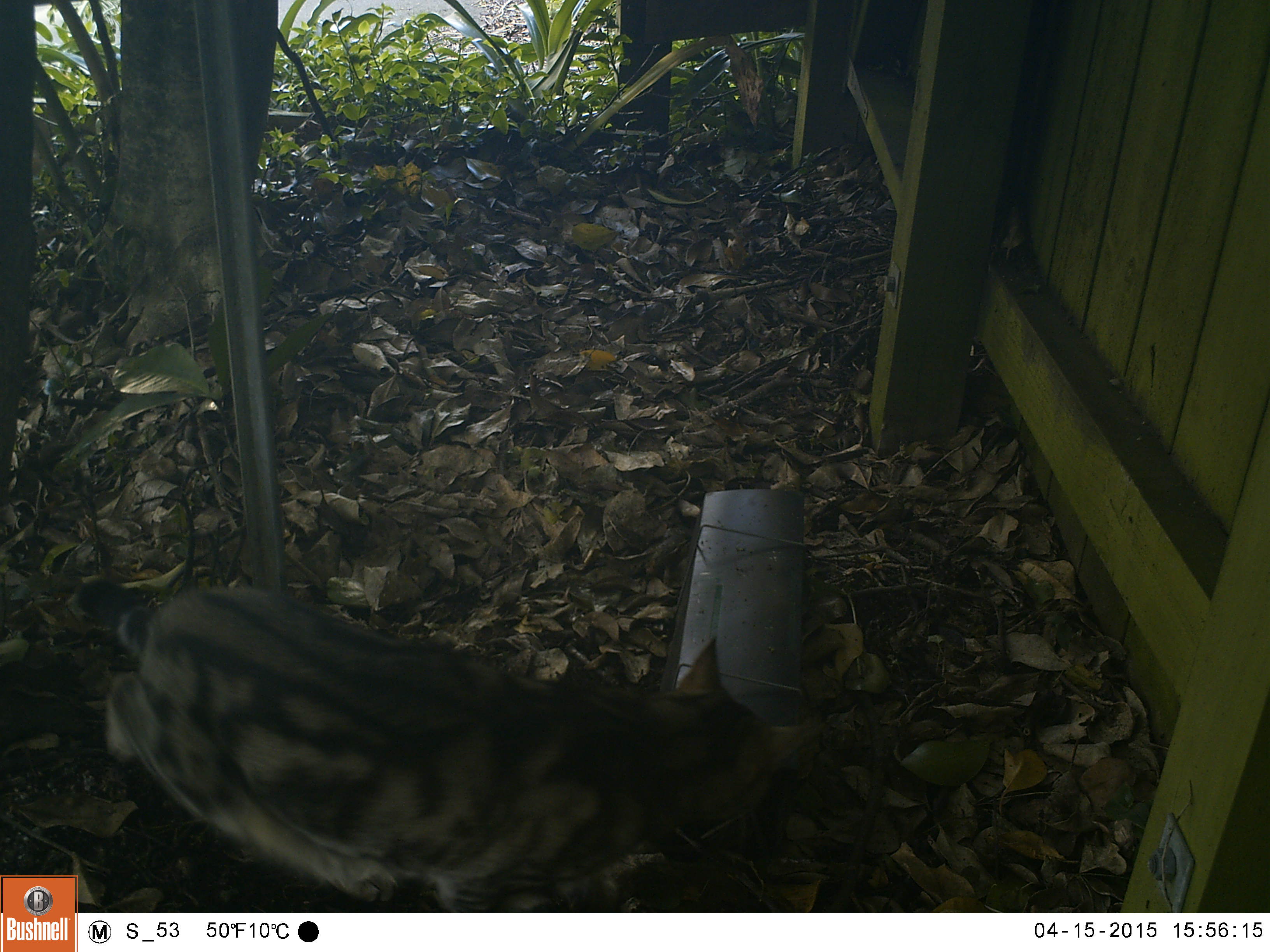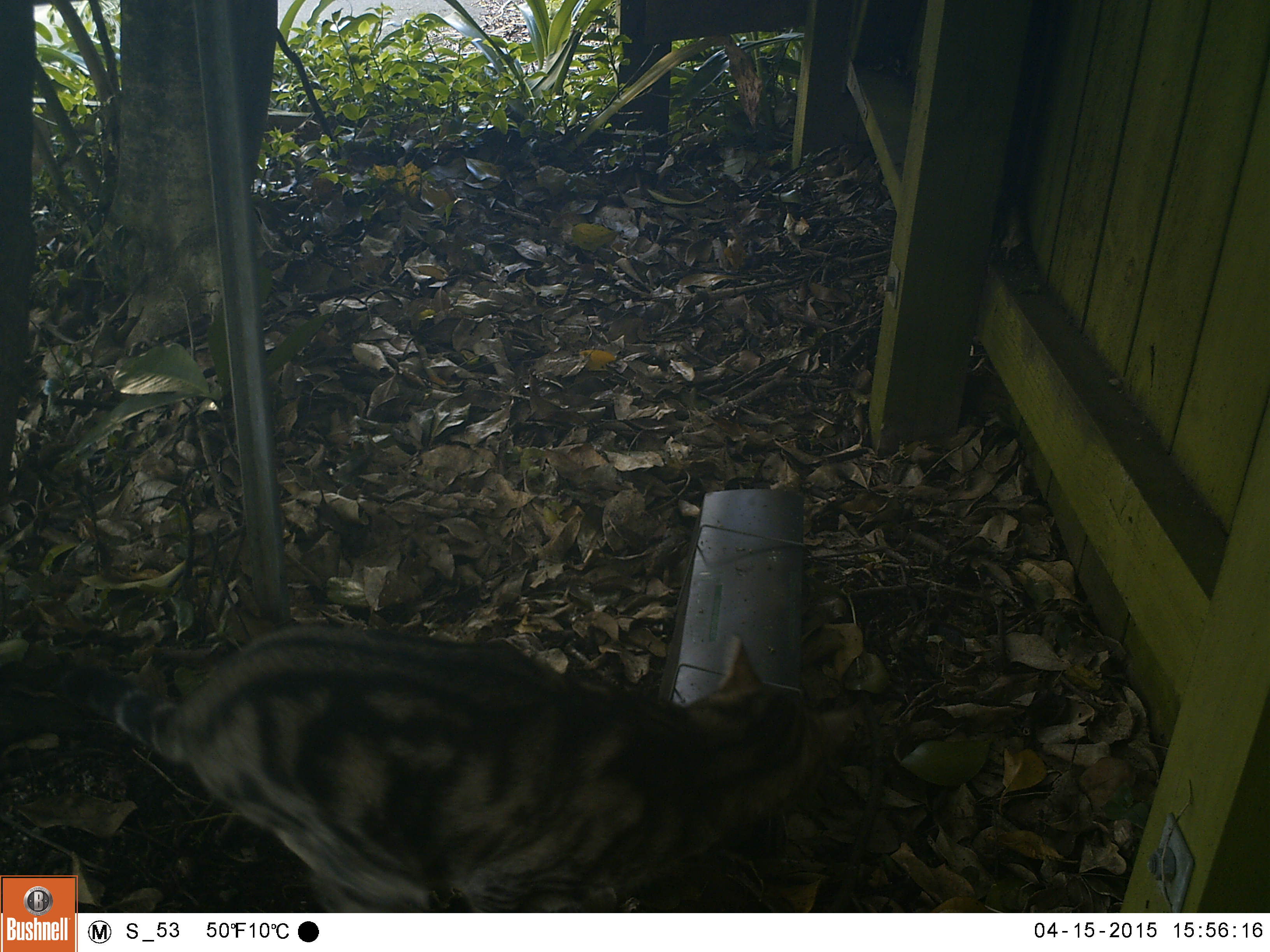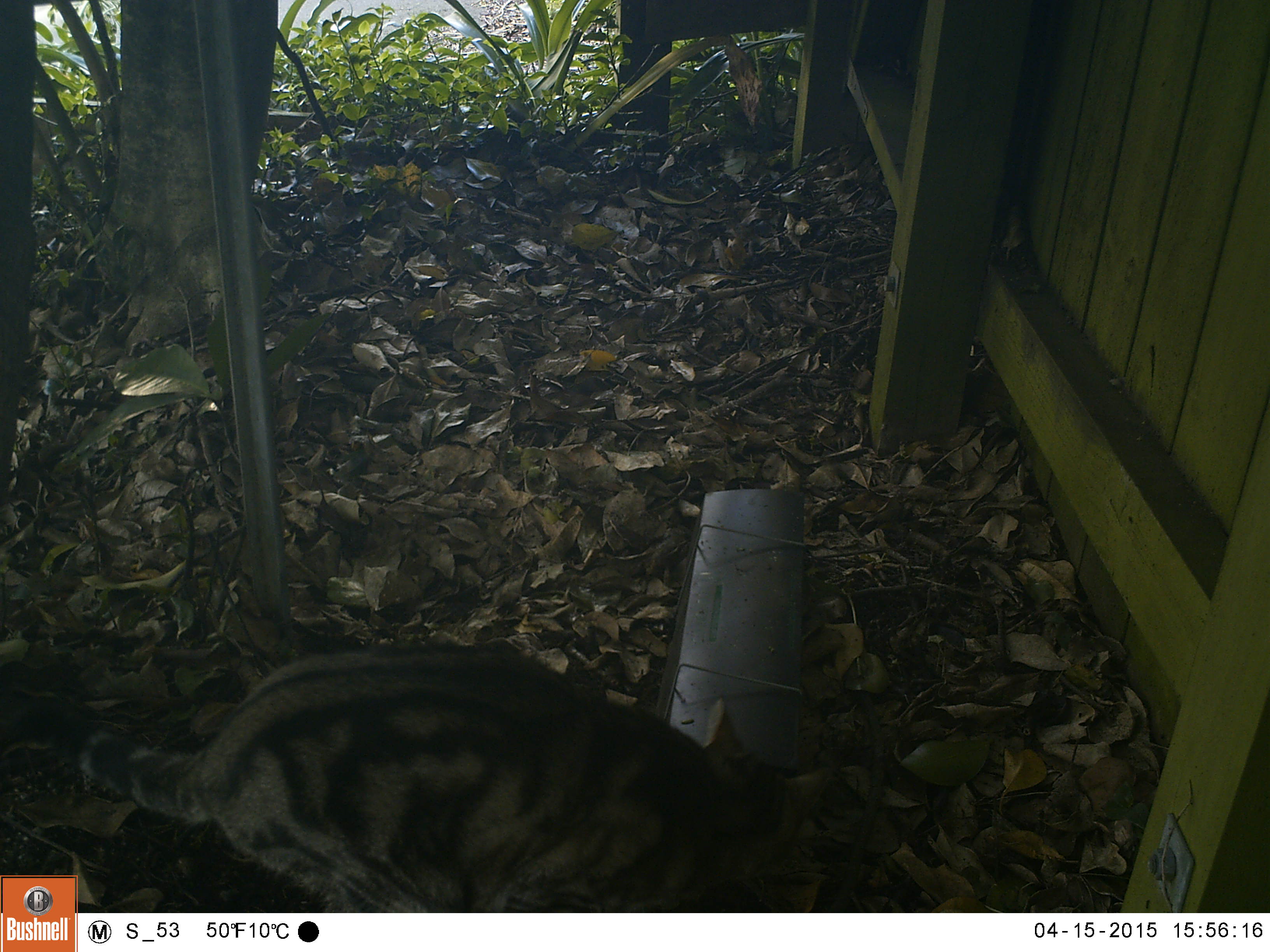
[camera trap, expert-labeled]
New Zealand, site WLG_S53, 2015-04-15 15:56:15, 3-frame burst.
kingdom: Animalia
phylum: Chordata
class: Mammalia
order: Carnivora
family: Felidae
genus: Felis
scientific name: Felis catus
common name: domestic cat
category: cat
Cat (domestic cat) (Felis catus).